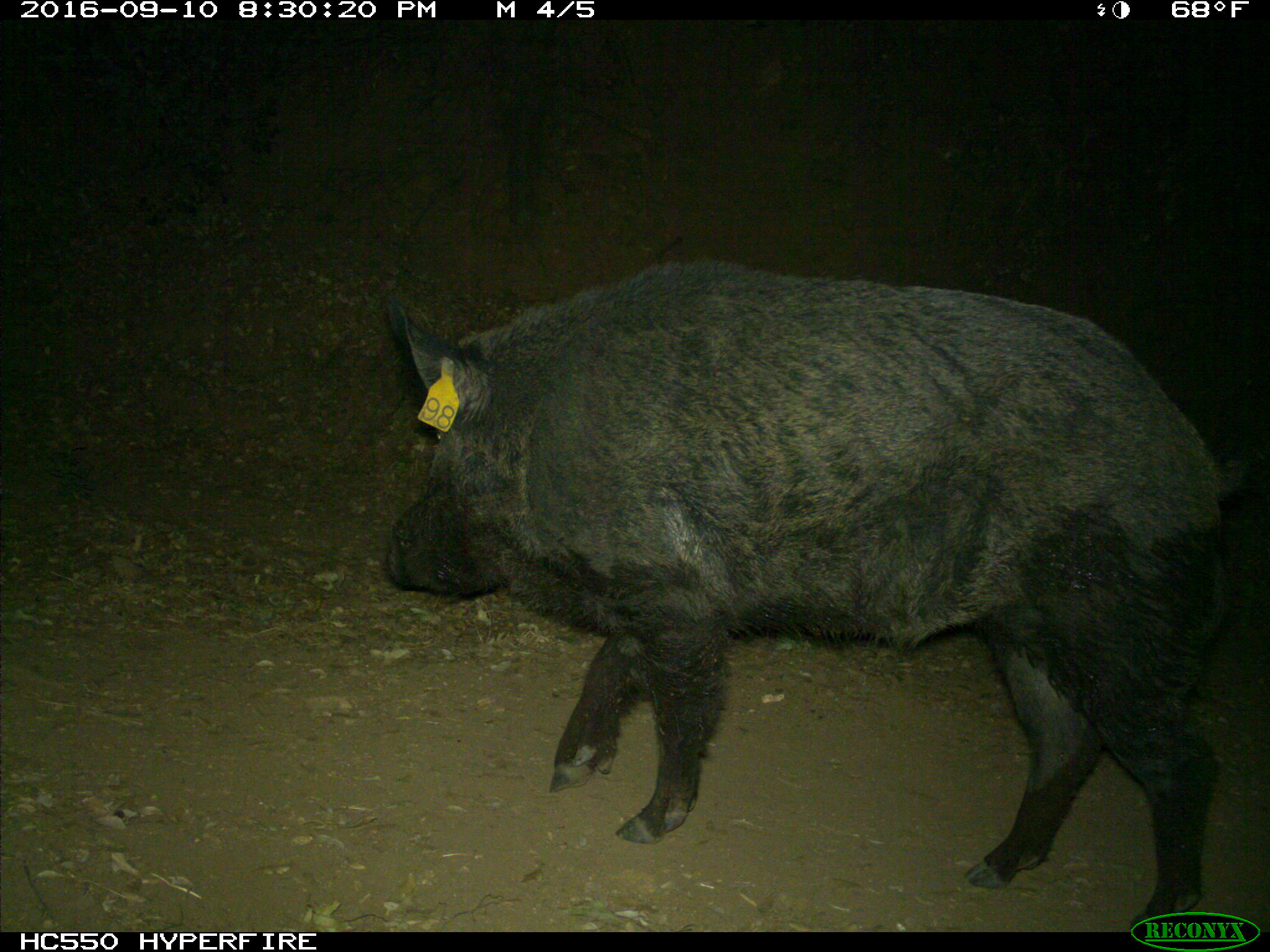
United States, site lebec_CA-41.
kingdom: Animalia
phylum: Chordata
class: Mammalia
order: Artiodactyla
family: Suidae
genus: Sus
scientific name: Sus scrofa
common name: wild boar